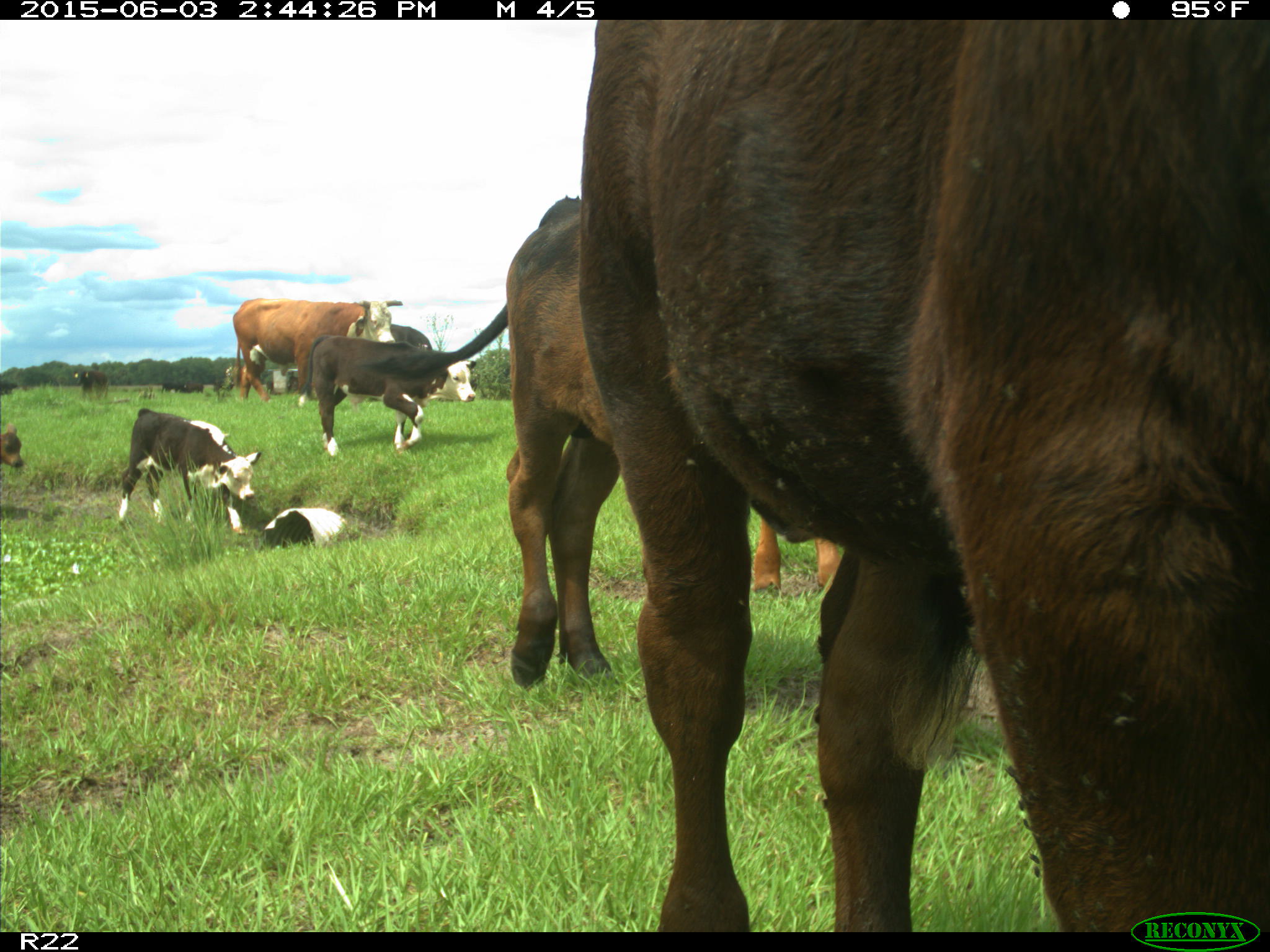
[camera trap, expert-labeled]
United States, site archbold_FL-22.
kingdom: Animalia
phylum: Chordata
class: Mammalia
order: Artiodactyla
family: Bovidae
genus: Bos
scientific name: Bos taurus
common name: domestic cow